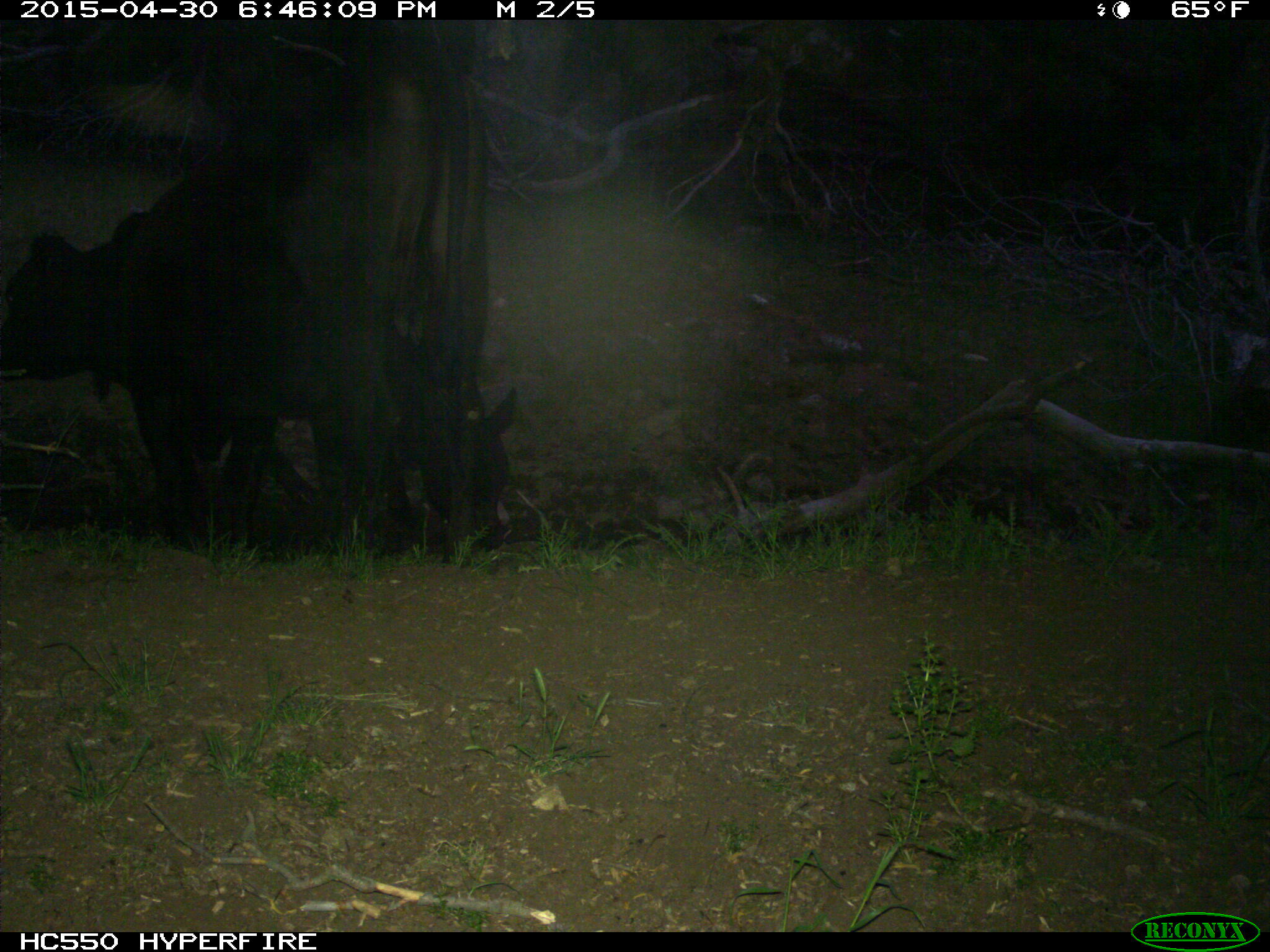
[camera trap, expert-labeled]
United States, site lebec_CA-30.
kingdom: Animalia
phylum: Chordata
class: Mammalia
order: Artiodactyla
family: Bovidae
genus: Bos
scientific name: Bos taurus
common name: domestic cow